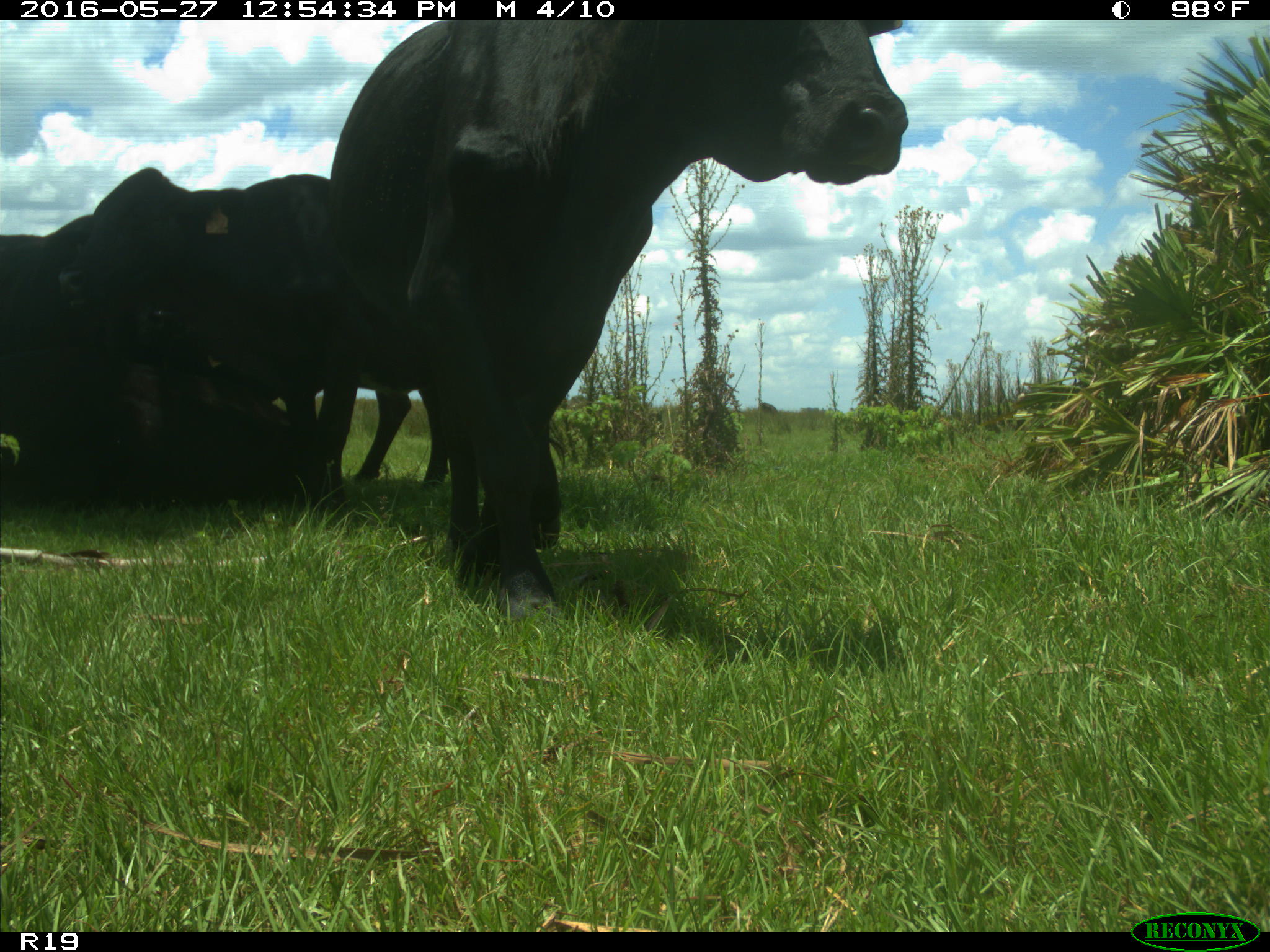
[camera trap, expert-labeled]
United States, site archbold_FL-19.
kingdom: Animalia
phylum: Chordata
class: Mammalia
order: Artiodactyla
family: Bovidae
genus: Bos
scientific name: Bos taurus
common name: domestic cow